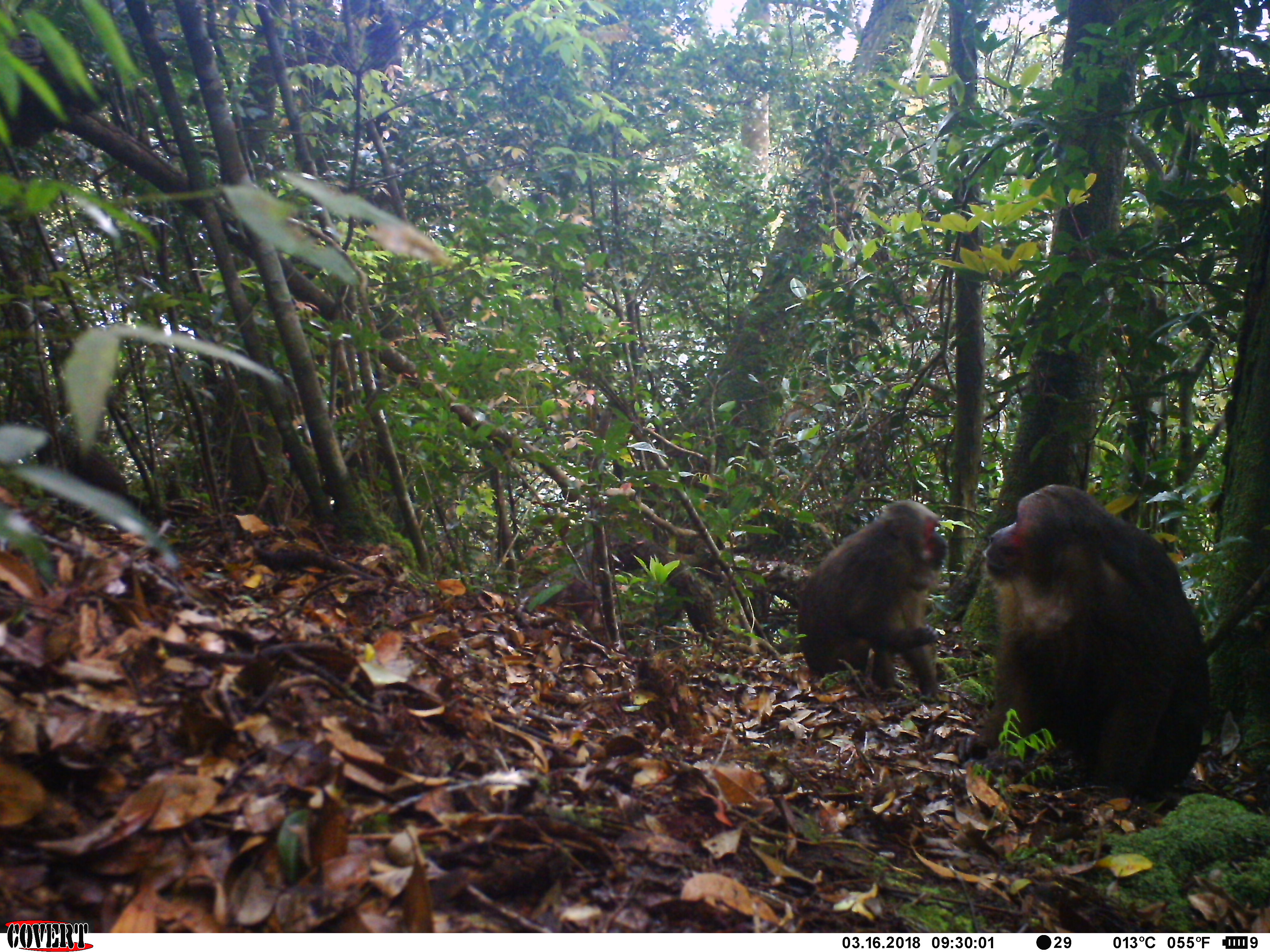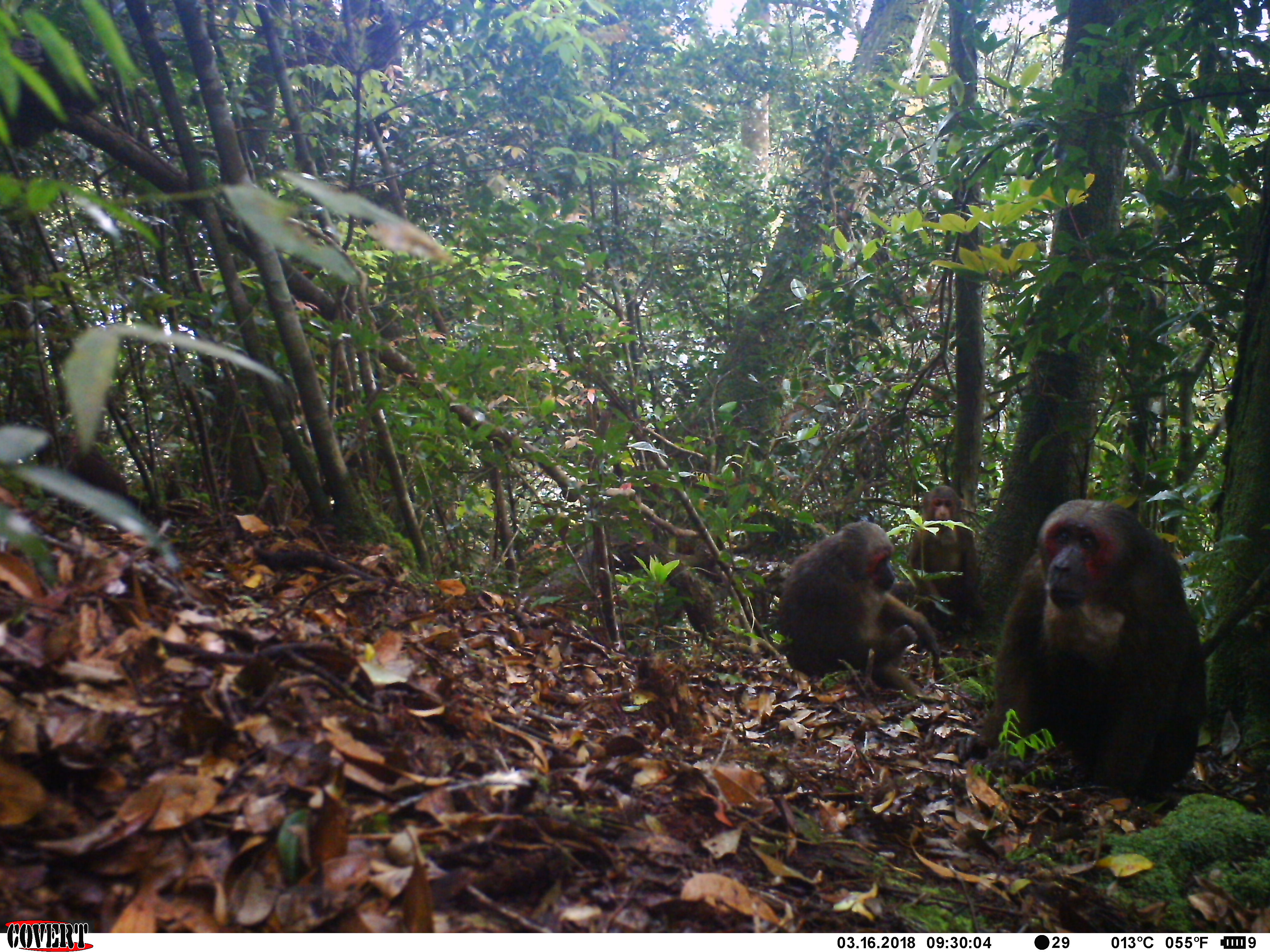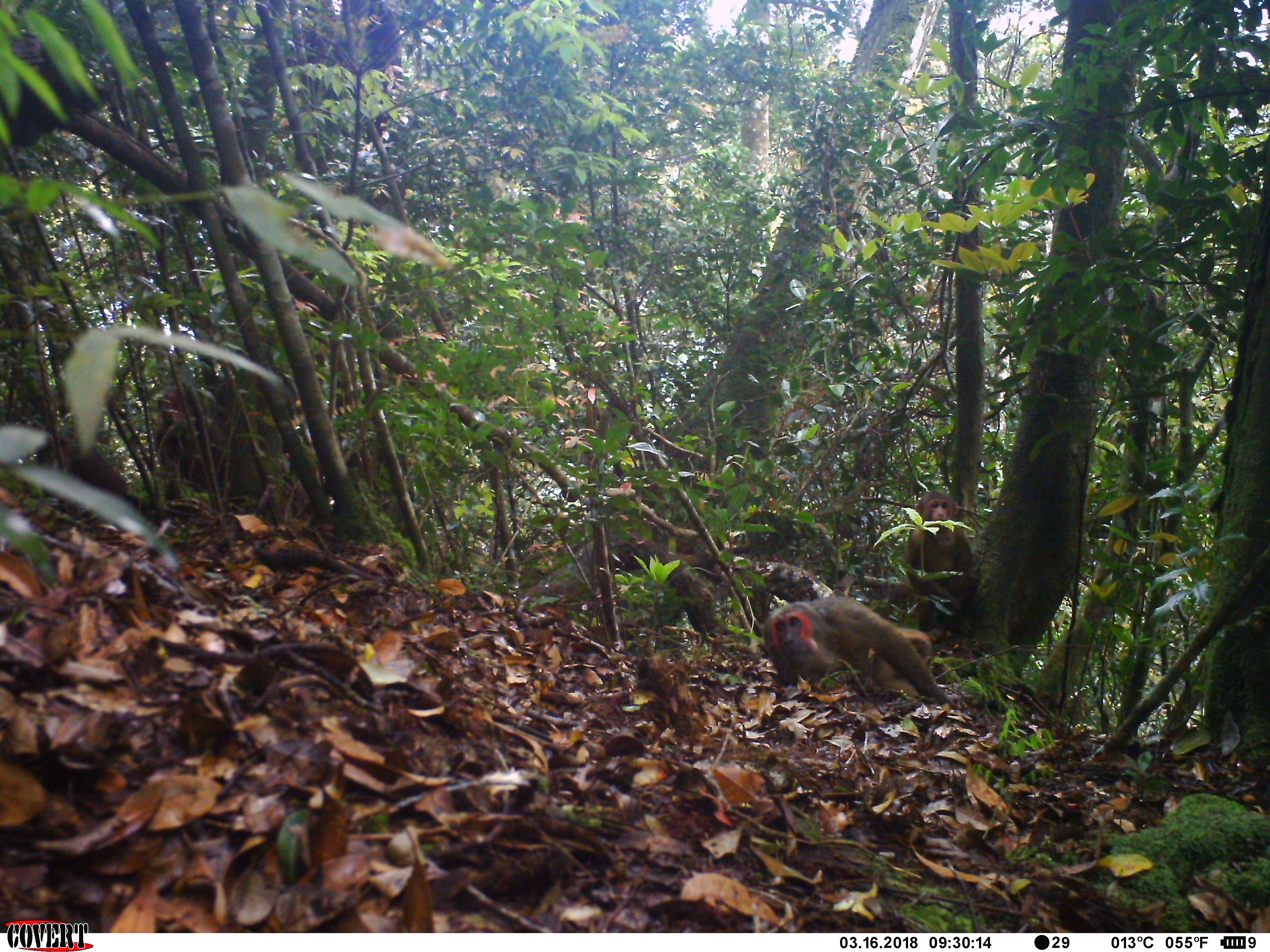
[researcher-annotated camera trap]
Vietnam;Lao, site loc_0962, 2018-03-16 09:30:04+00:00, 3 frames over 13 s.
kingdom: Animalia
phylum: Chordata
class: Mammalia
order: Primates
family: Cercopithecidae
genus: Macaca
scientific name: Macaca arctoides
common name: stump-tailed macaque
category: stump tailed macaque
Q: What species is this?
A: Stump tailed macaque (stump-tailed macaque) (Macaca arctoides).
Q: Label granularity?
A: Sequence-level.